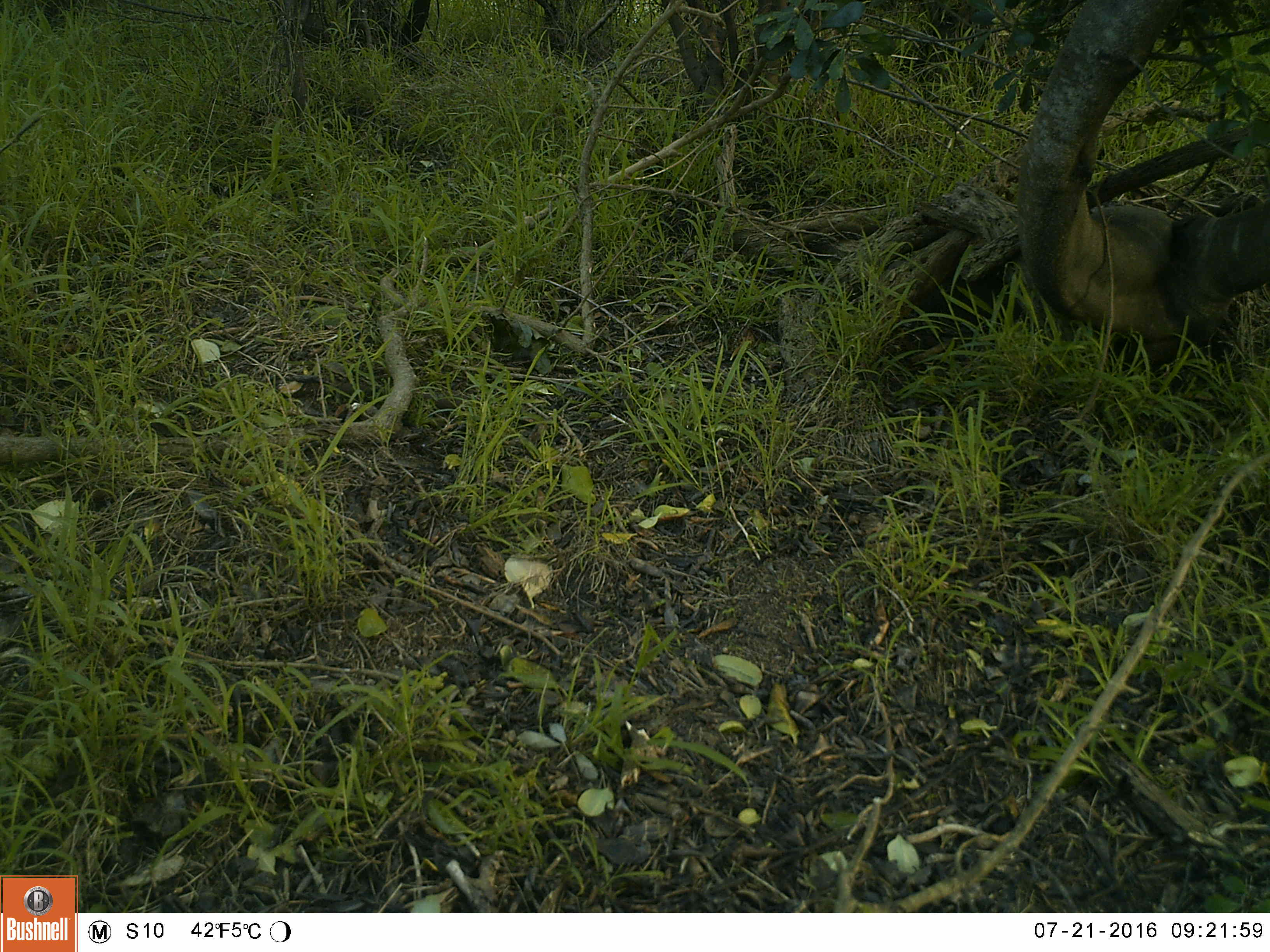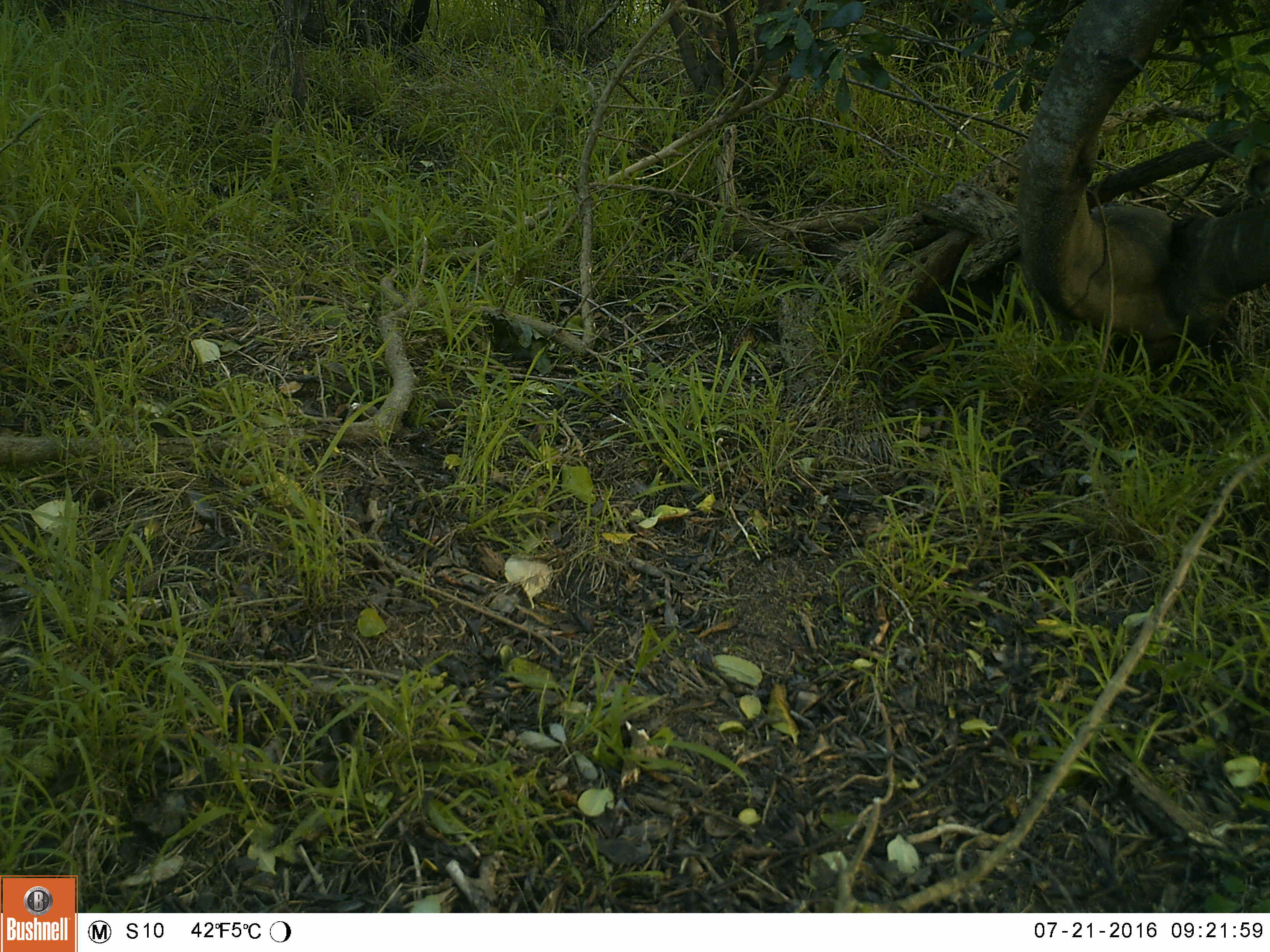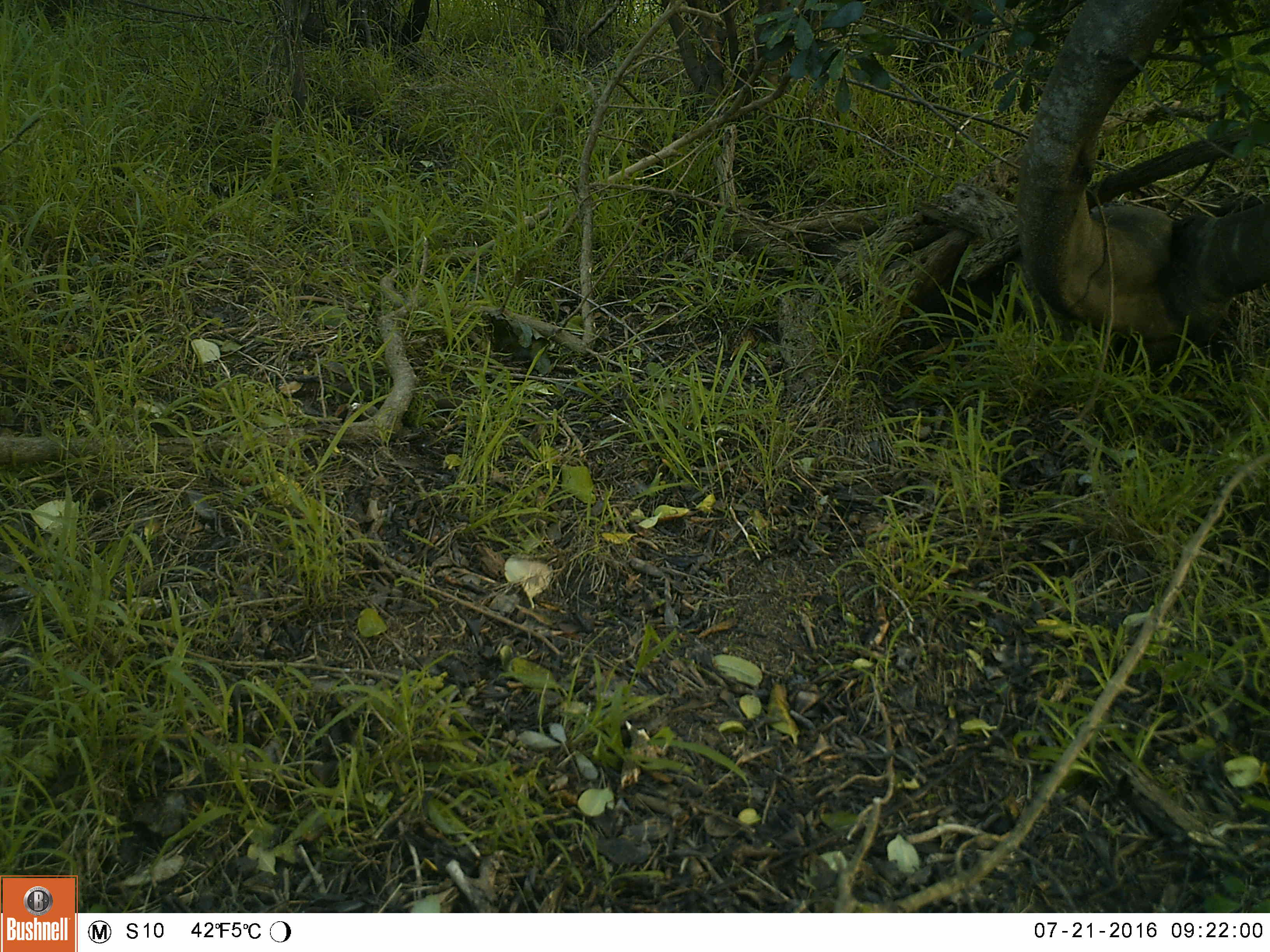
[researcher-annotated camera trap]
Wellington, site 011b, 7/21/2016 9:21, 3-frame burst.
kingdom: Animalia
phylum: Chordata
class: Aves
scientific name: Aves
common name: bird